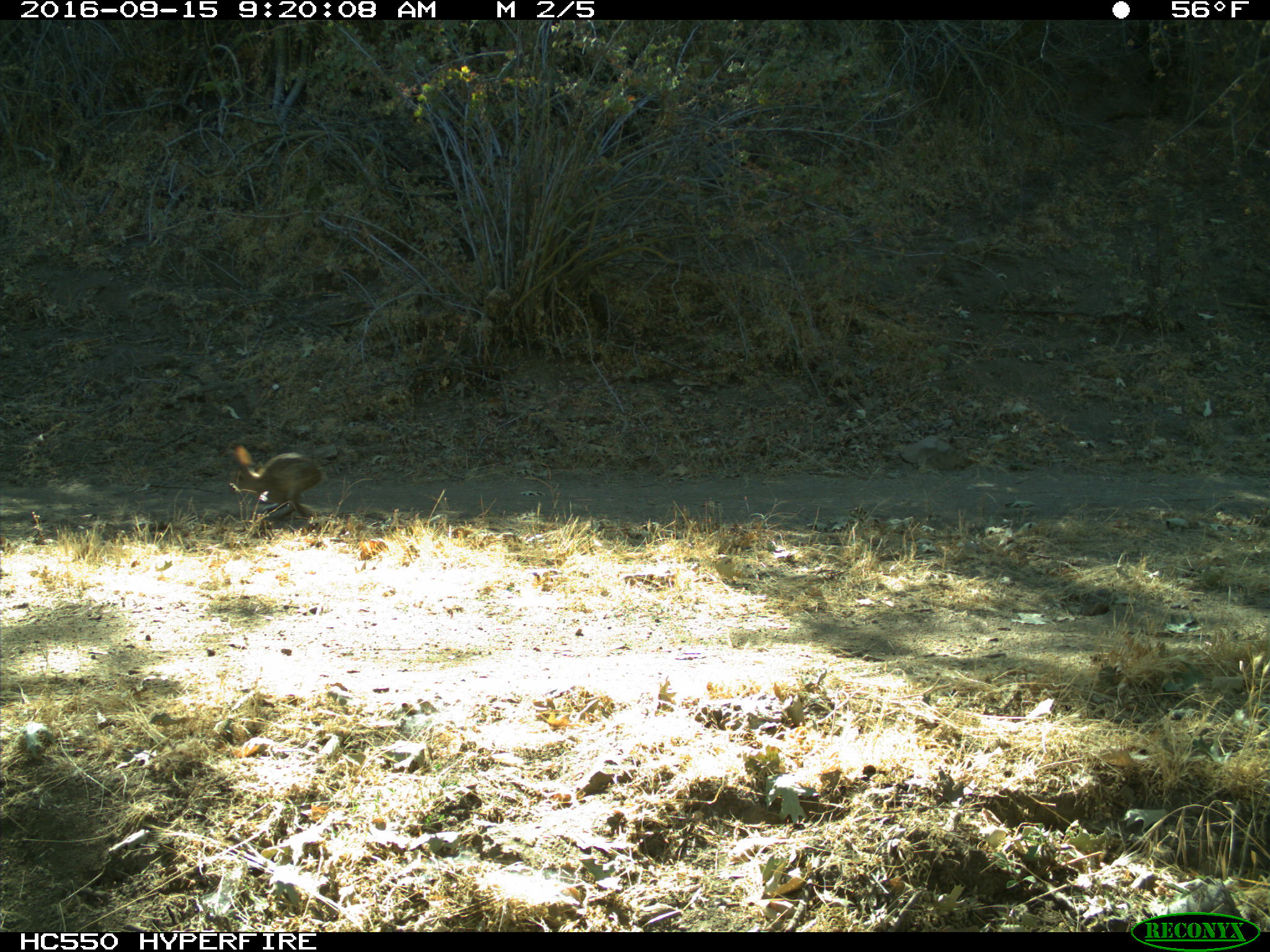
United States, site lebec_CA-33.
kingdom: Animalia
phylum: Chordata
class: Mammalia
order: Lagomorpha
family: Leporidae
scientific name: Leporidae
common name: rabbits and hares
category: unidentified rabbit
Unidentified rabbit (rabbits and hares) (Leporidae).